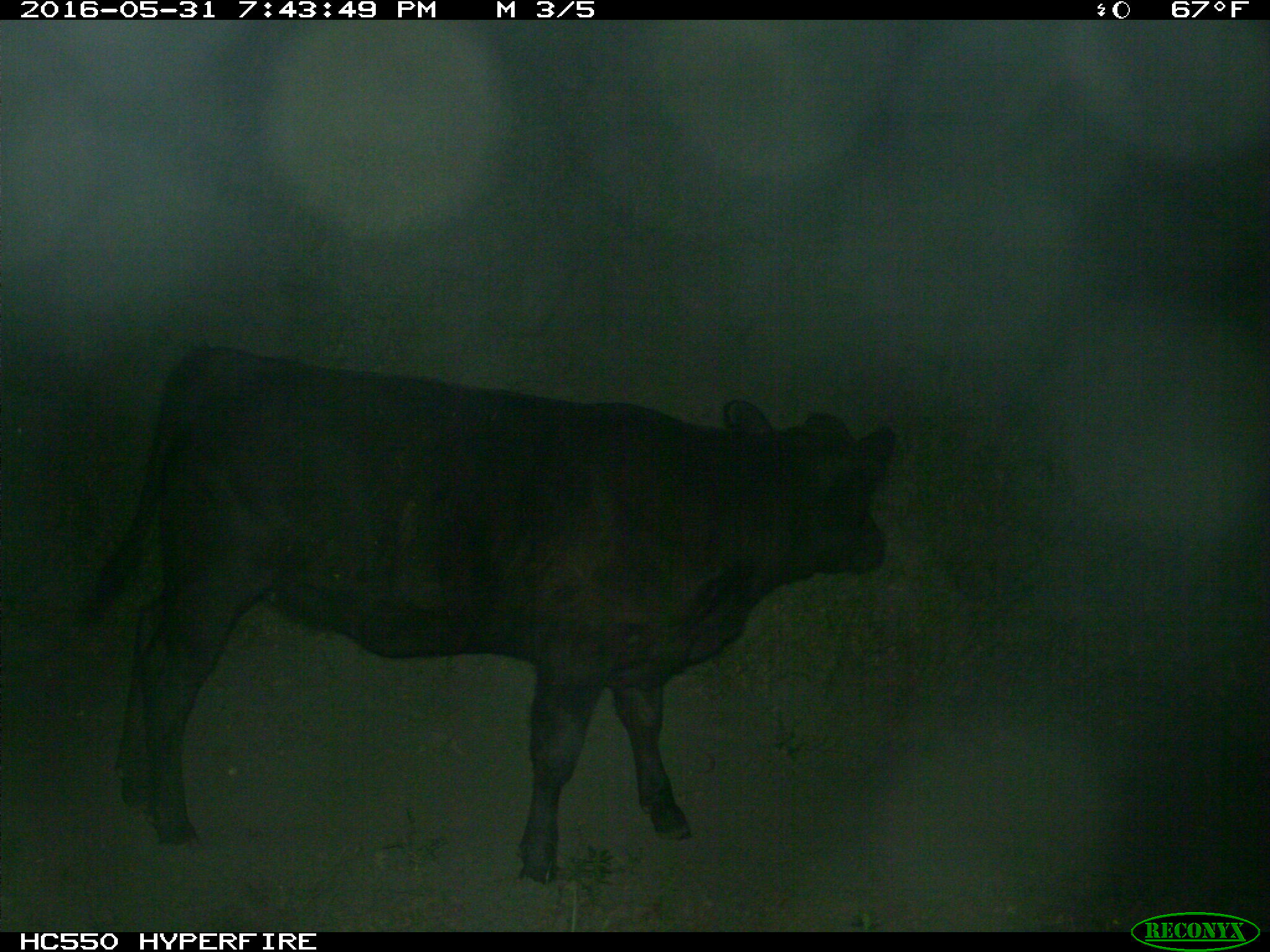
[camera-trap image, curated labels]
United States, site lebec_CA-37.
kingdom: Animalia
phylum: Chordata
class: Mammalia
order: Artiodactyla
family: Bovidae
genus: Bos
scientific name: Bos taurus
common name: domestic cow